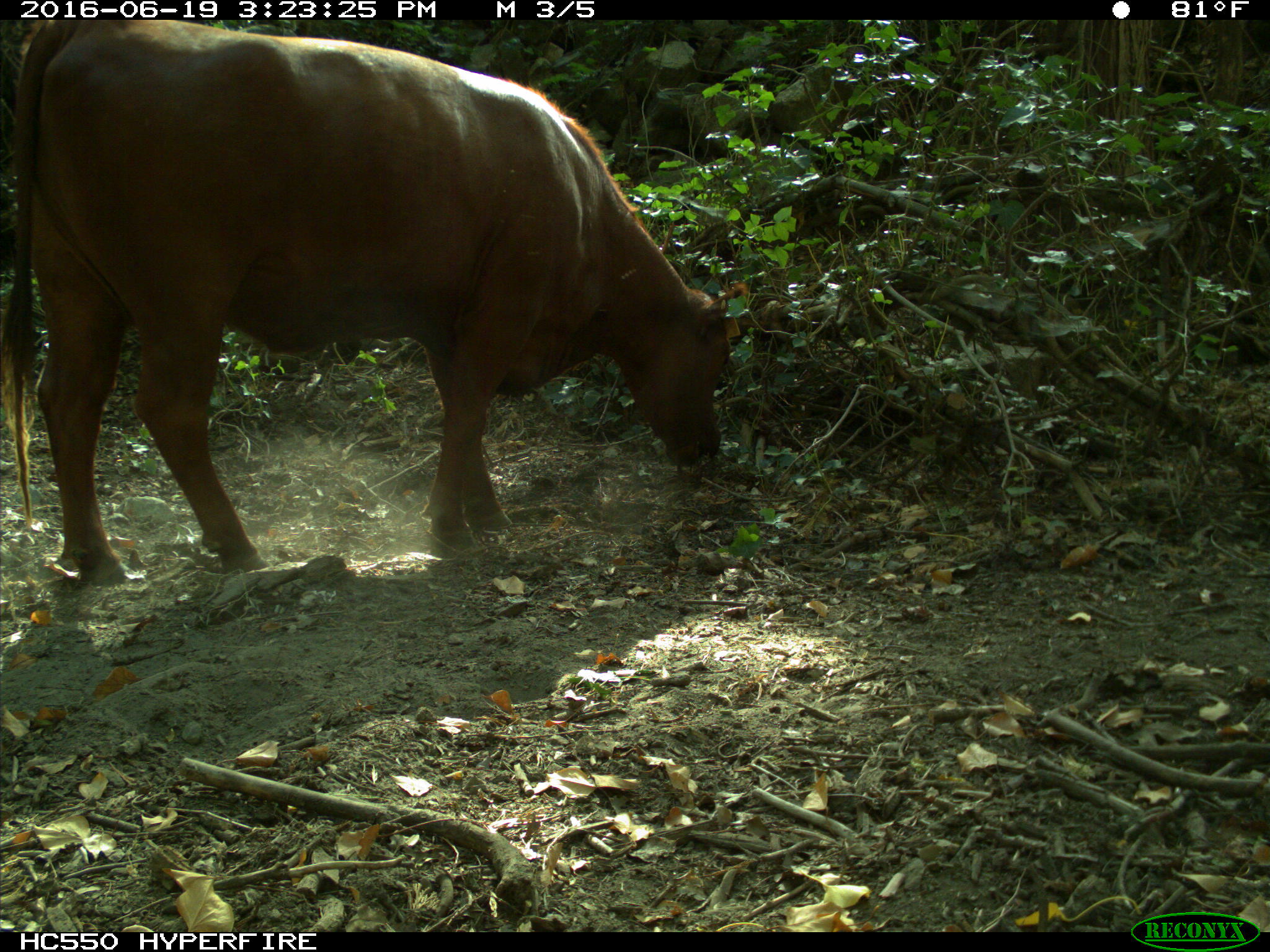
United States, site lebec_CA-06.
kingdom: Animalia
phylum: Chordata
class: Mammalia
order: Artiodactyla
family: Bovidae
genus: Bos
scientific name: Bos taurus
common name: domestic cow